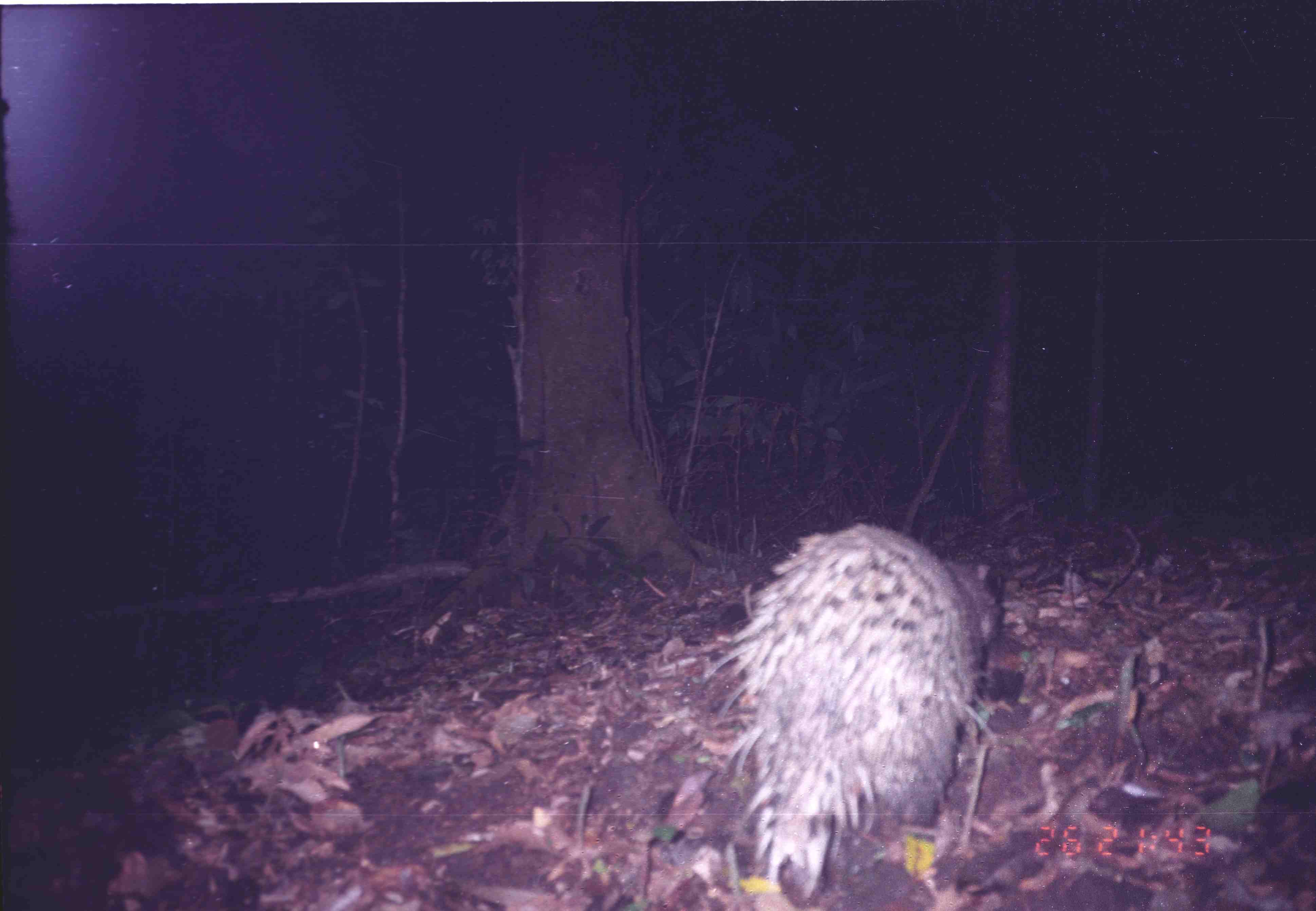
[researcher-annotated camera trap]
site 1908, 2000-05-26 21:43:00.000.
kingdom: Animalia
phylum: Chordata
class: Mammalia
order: Rodentia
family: Hystricidae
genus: Hystrix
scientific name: Hystrix brachyura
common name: east asian porcupine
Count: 1.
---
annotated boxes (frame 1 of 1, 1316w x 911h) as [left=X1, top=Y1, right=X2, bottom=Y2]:
hystrix brachyura: [left=701, top=523, right=1004, bottom=899]